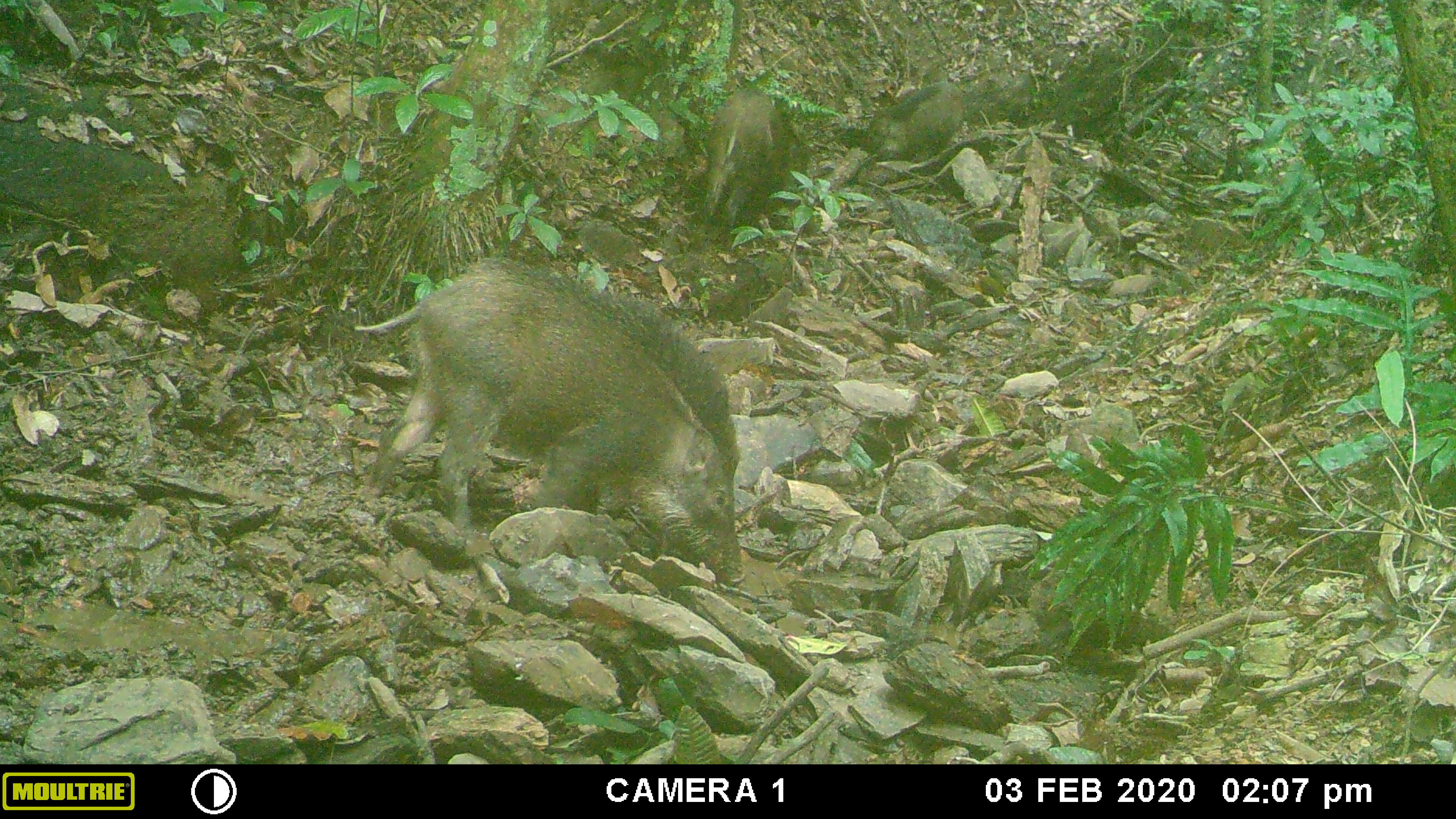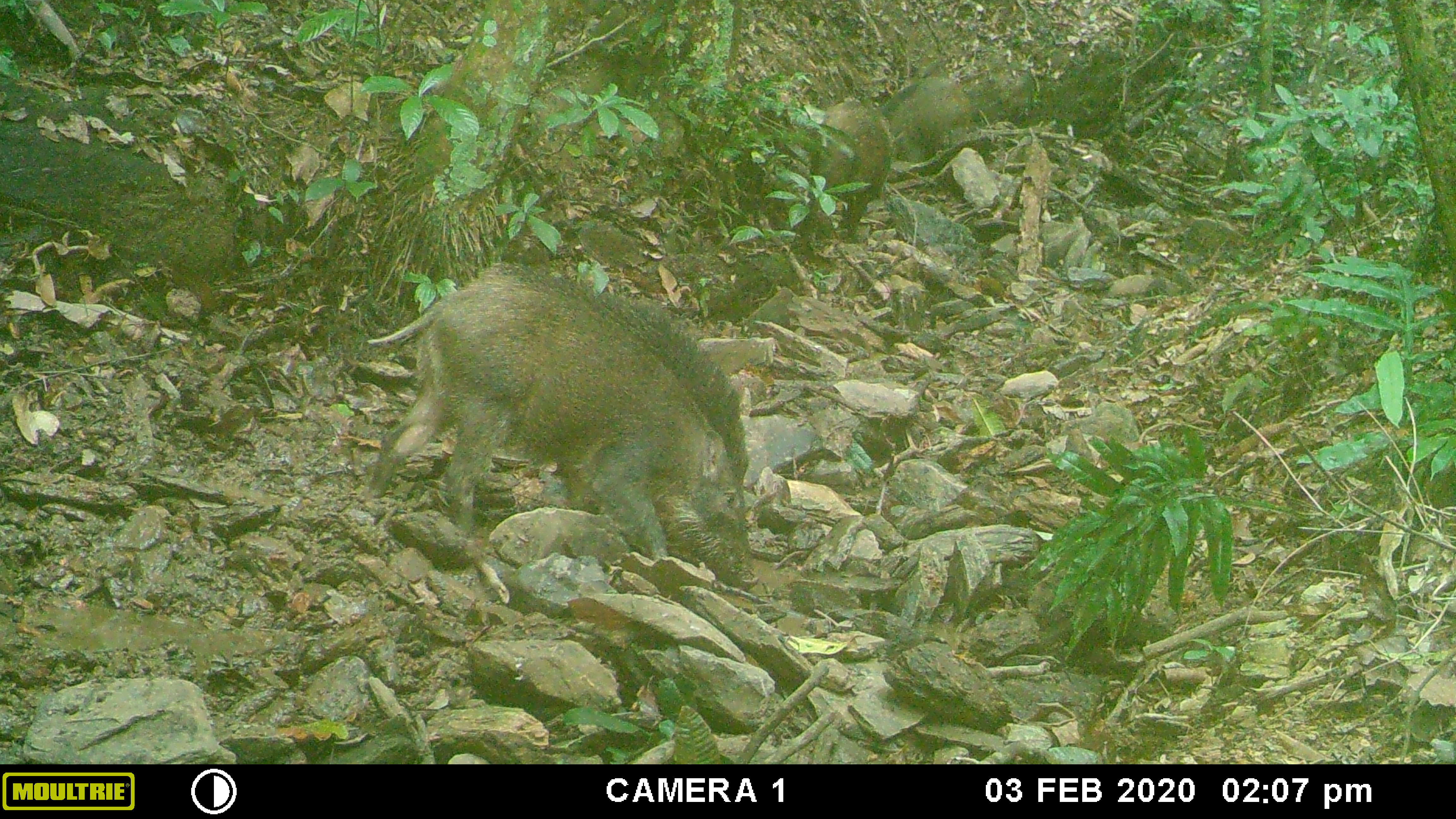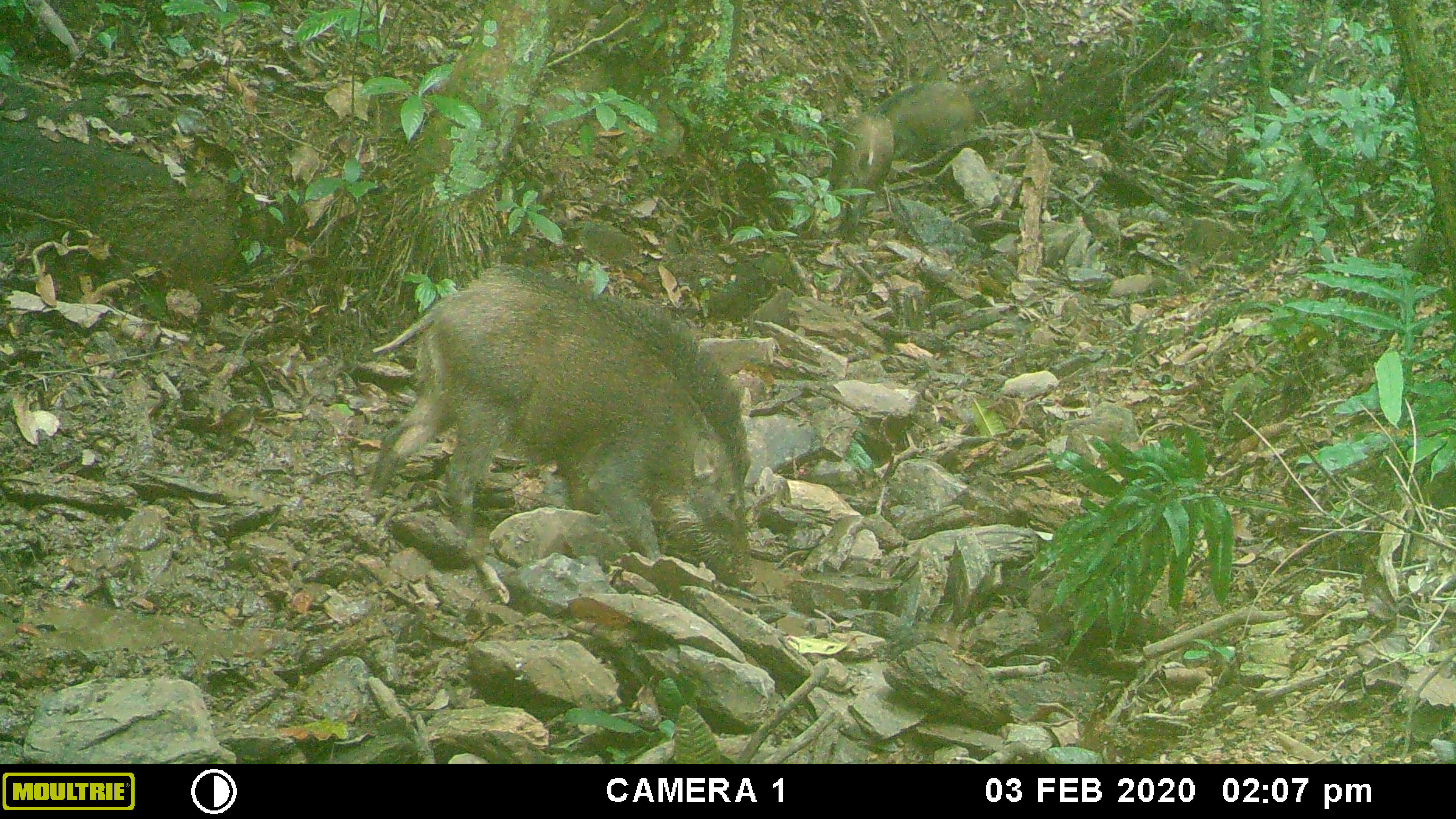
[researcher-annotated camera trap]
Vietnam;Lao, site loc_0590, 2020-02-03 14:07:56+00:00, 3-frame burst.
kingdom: Animalia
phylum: Chordata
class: Mammalia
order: Artiodactyla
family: Suidae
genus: Sus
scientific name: Sus scrofa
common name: eurasian wild pig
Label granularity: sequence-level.